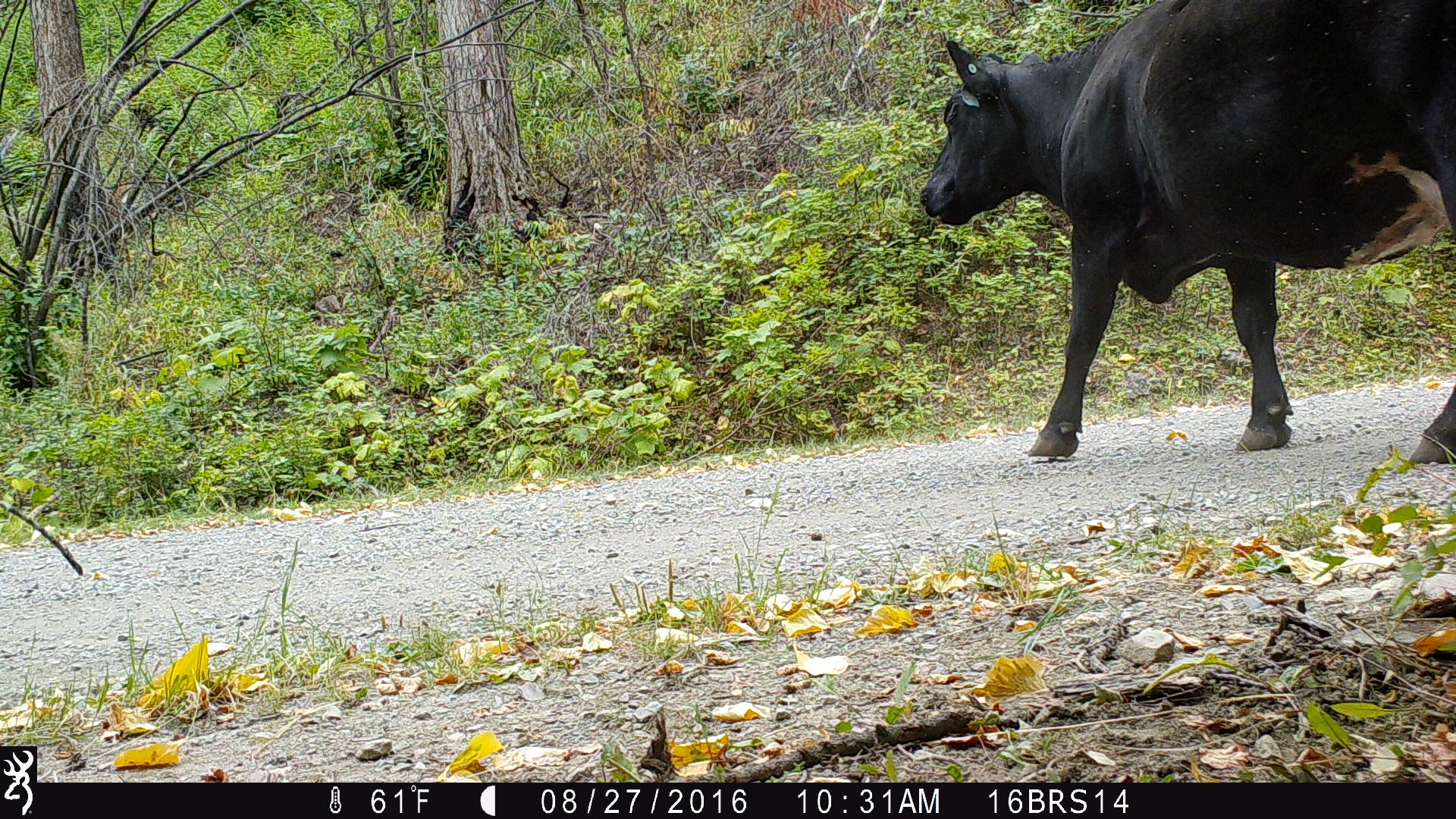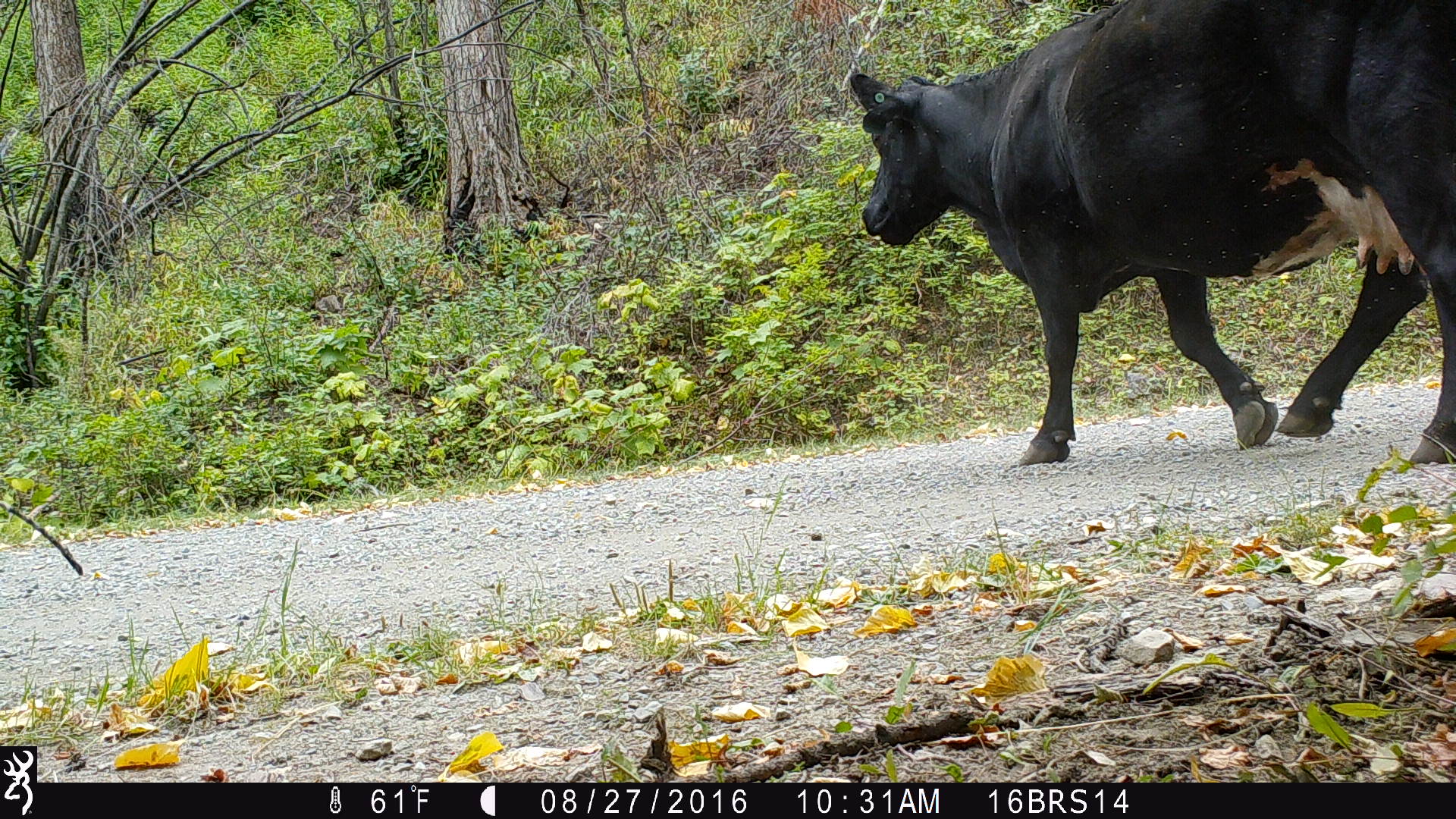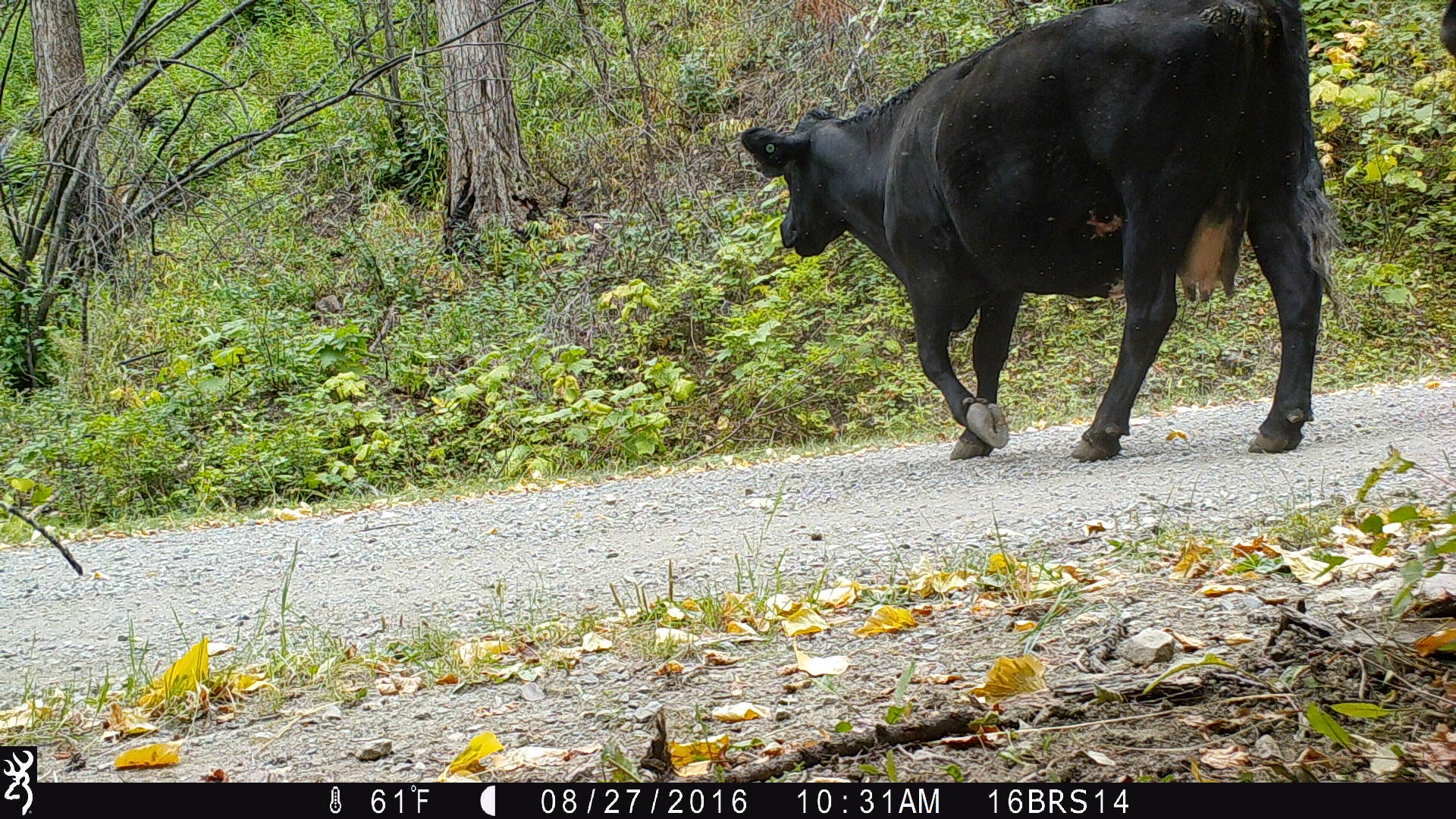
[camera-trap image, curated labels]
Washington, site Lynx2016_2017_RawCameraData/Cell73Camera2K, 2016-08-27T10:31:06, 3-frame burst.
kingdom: Animalia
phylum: Chordata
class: Mammalia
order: Artiodactyla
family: Bovidae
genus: Bos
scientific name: Bos taurus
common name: domestic cattle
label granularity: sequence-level